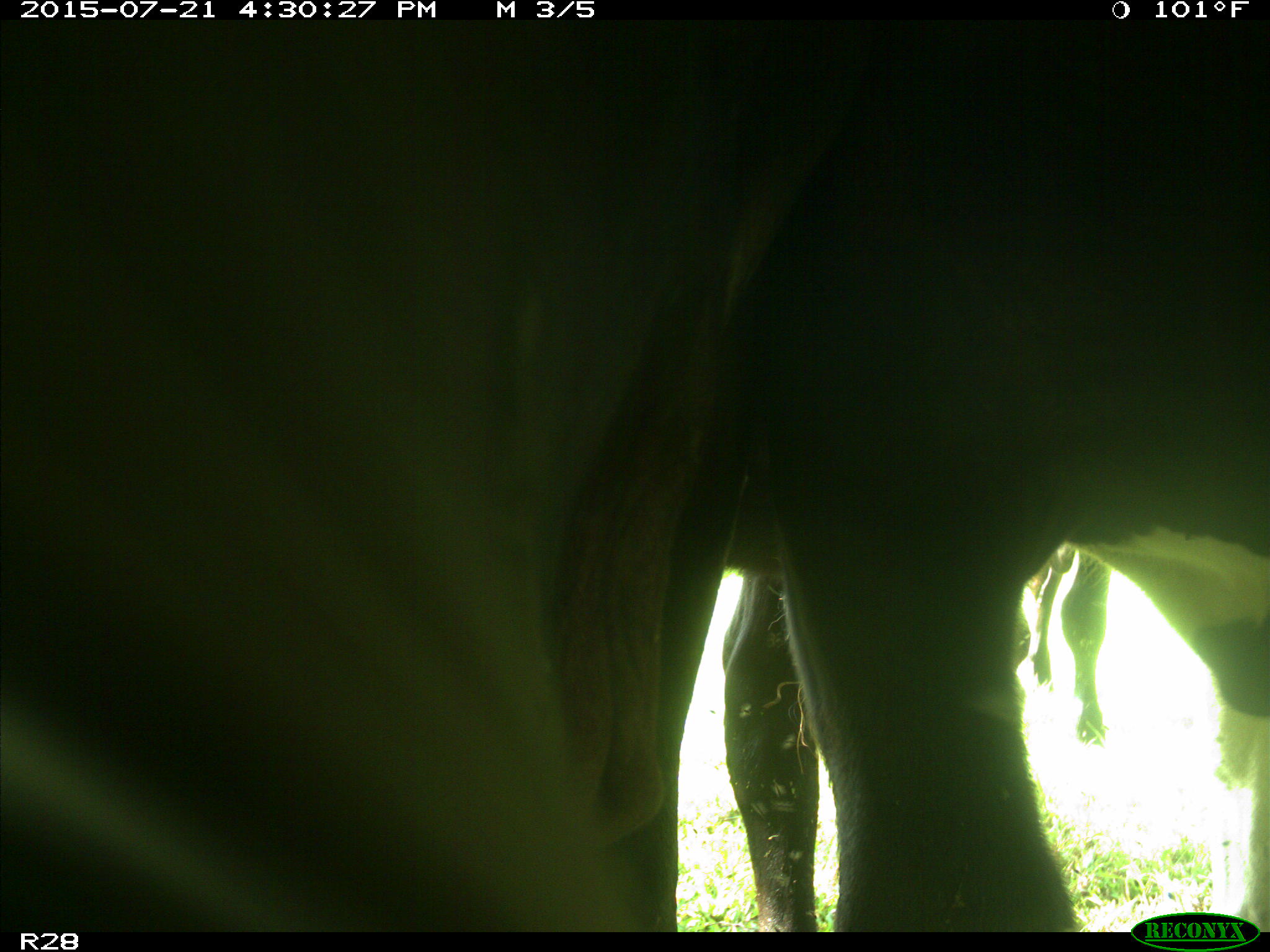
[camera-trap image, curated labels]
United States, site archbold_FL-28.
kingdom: Animalia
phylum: Chordata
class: Mammalia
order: Artiodactyla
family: Bovidae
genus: Bos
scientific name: Bos taurus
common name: domestic cow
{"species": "Bos taurus (domestic cow)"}